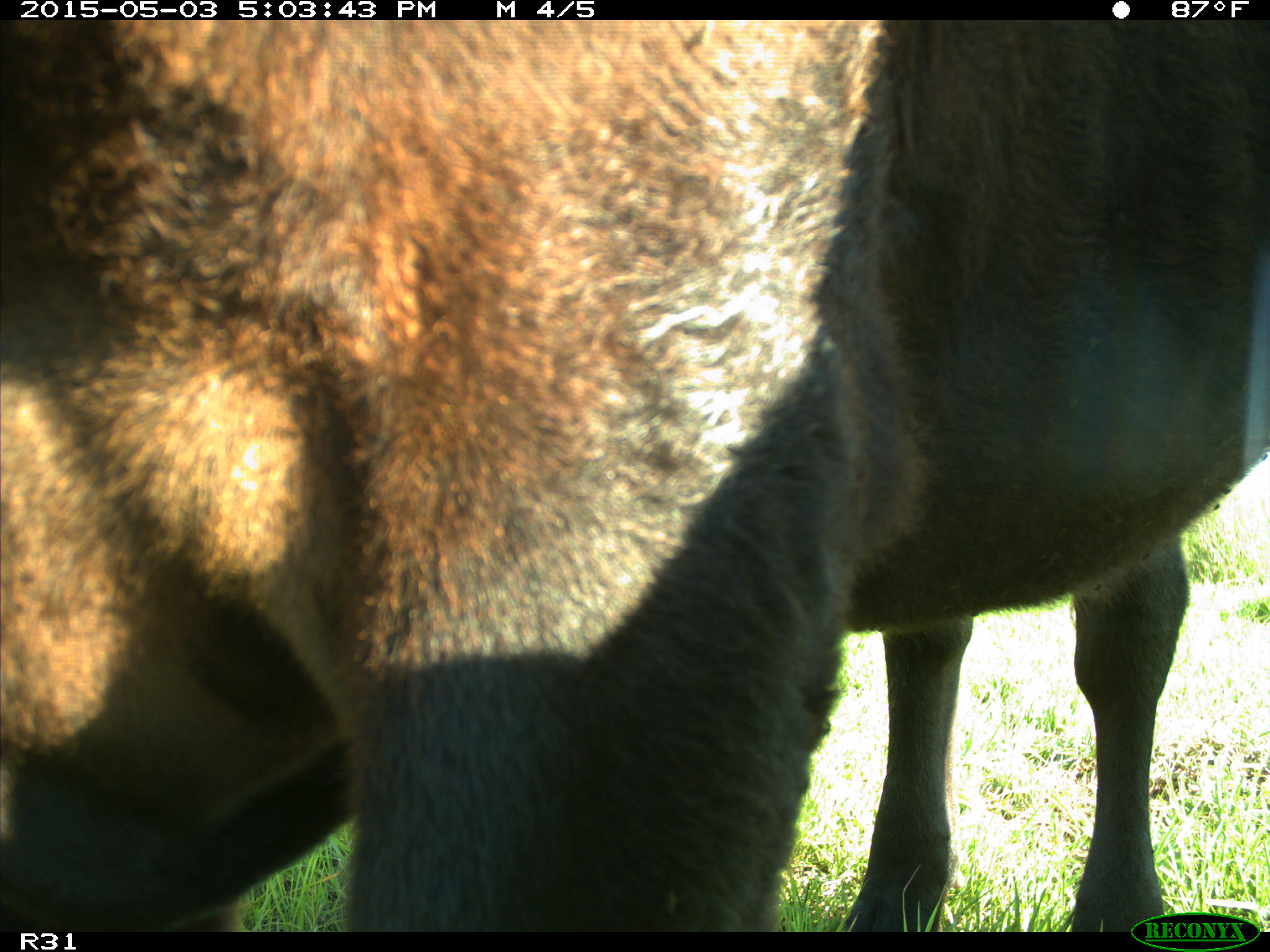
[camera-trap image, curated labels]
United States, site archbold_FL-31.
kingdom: Animalia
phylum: Chordata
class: Mammalia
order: Artiodactyla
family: Bovidae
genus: Bos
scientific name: Bos taurus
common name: domestic cow